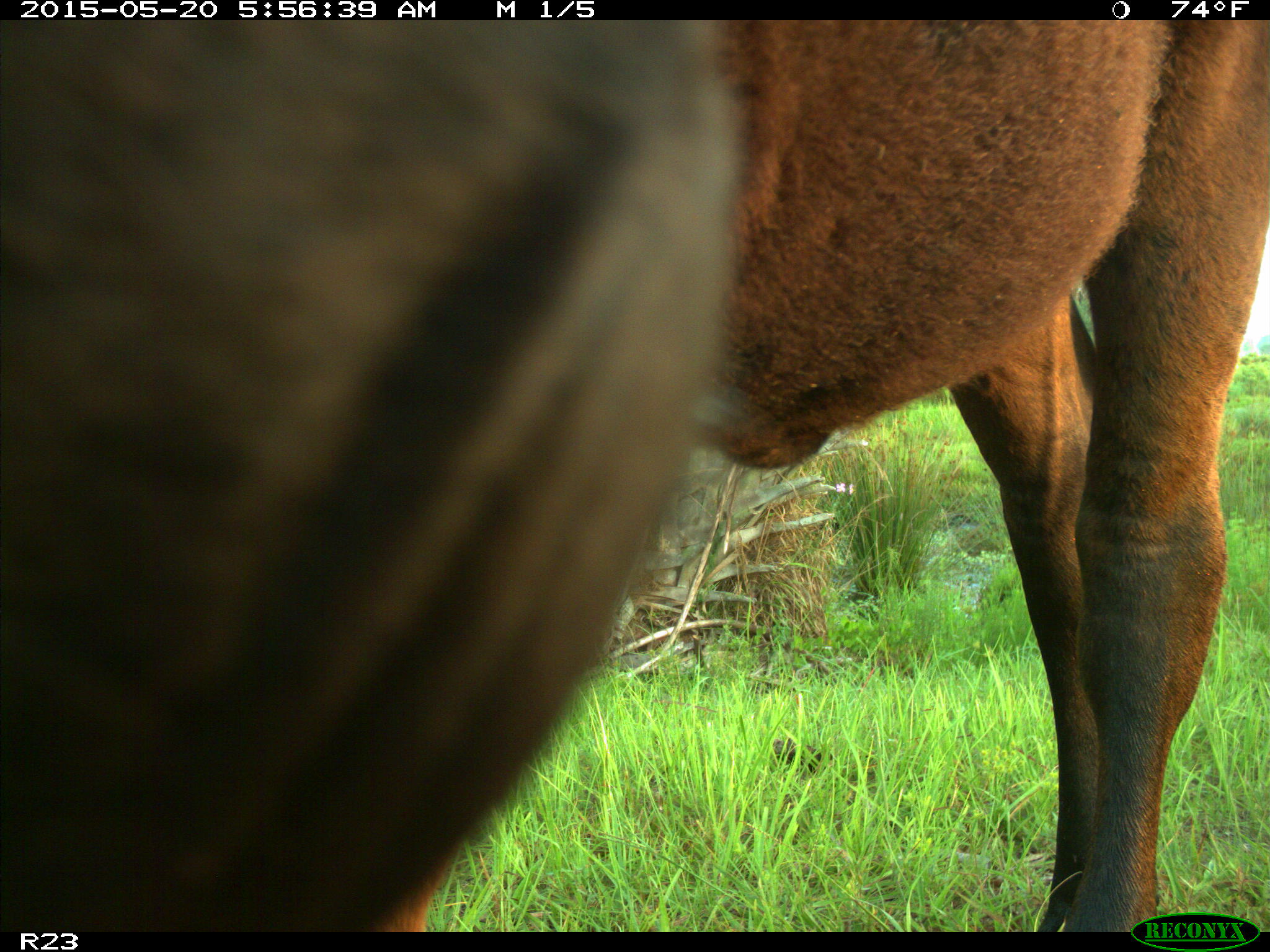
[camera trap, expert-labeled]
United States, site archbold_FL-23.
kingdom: Animalia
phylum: Chordata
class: Mammalia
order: Artiodactyla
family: Bovidae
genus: Bos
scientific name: Bos taurus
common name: domestic cow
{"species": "Bos taurus (domestic cow)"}